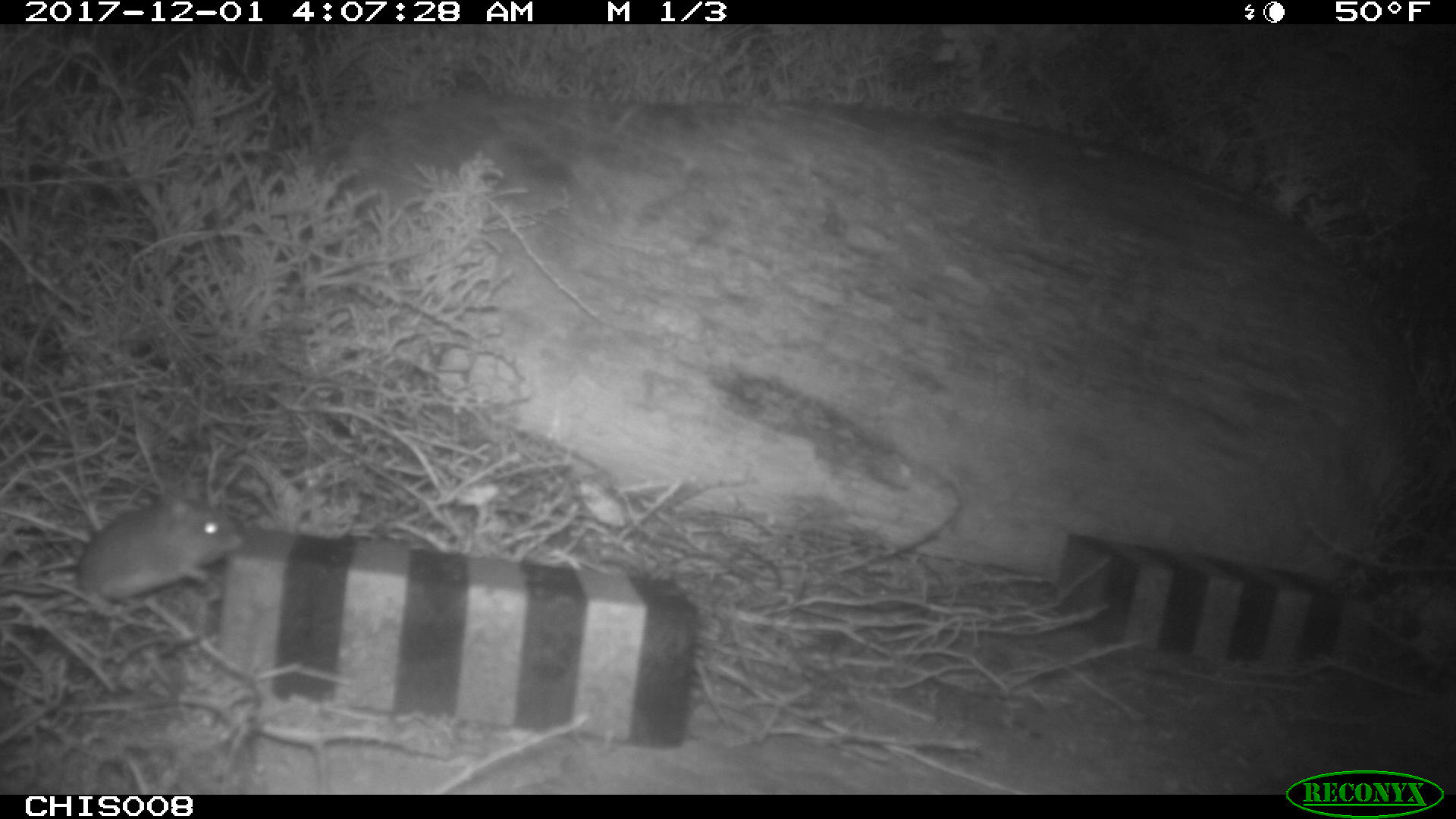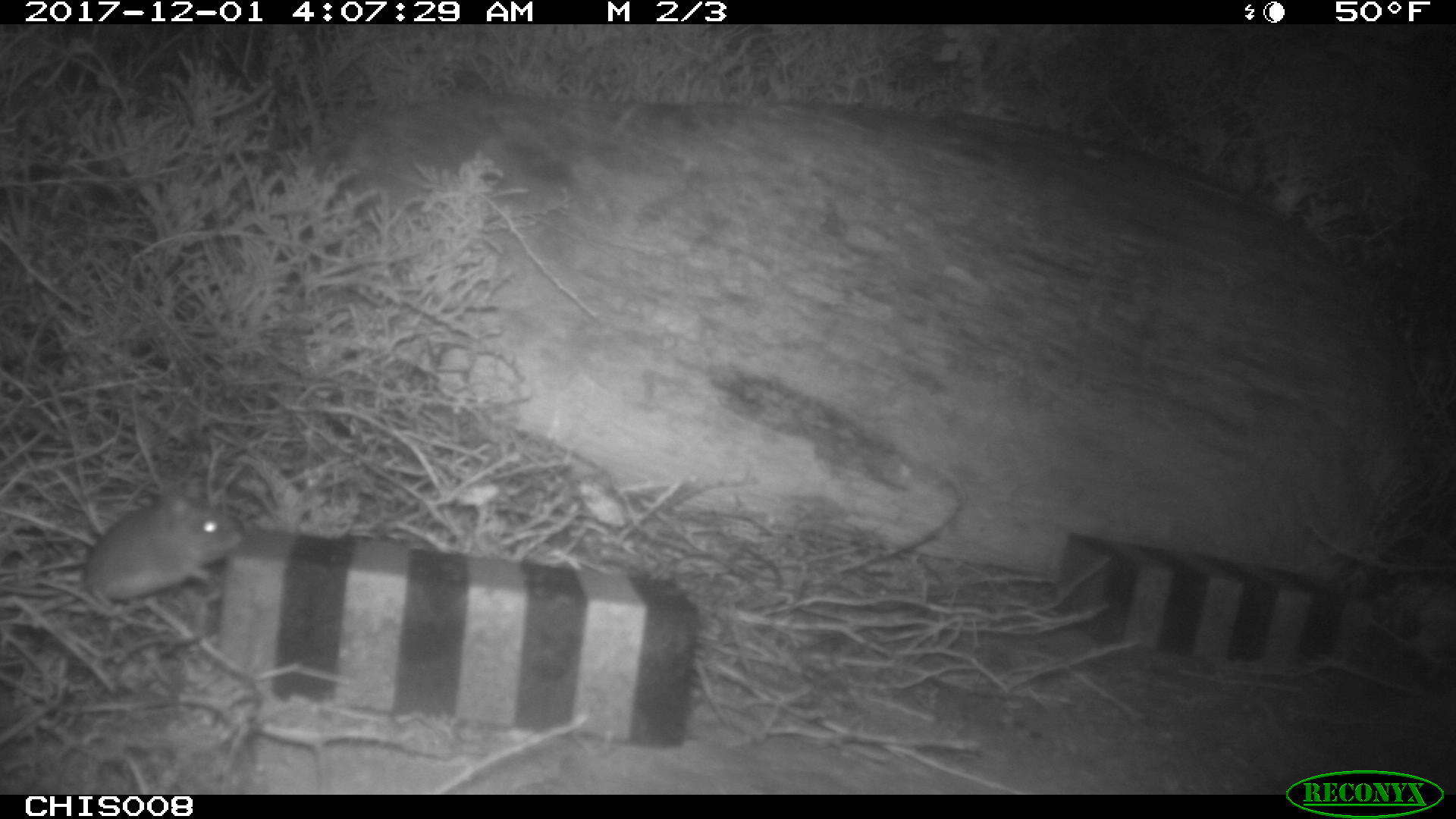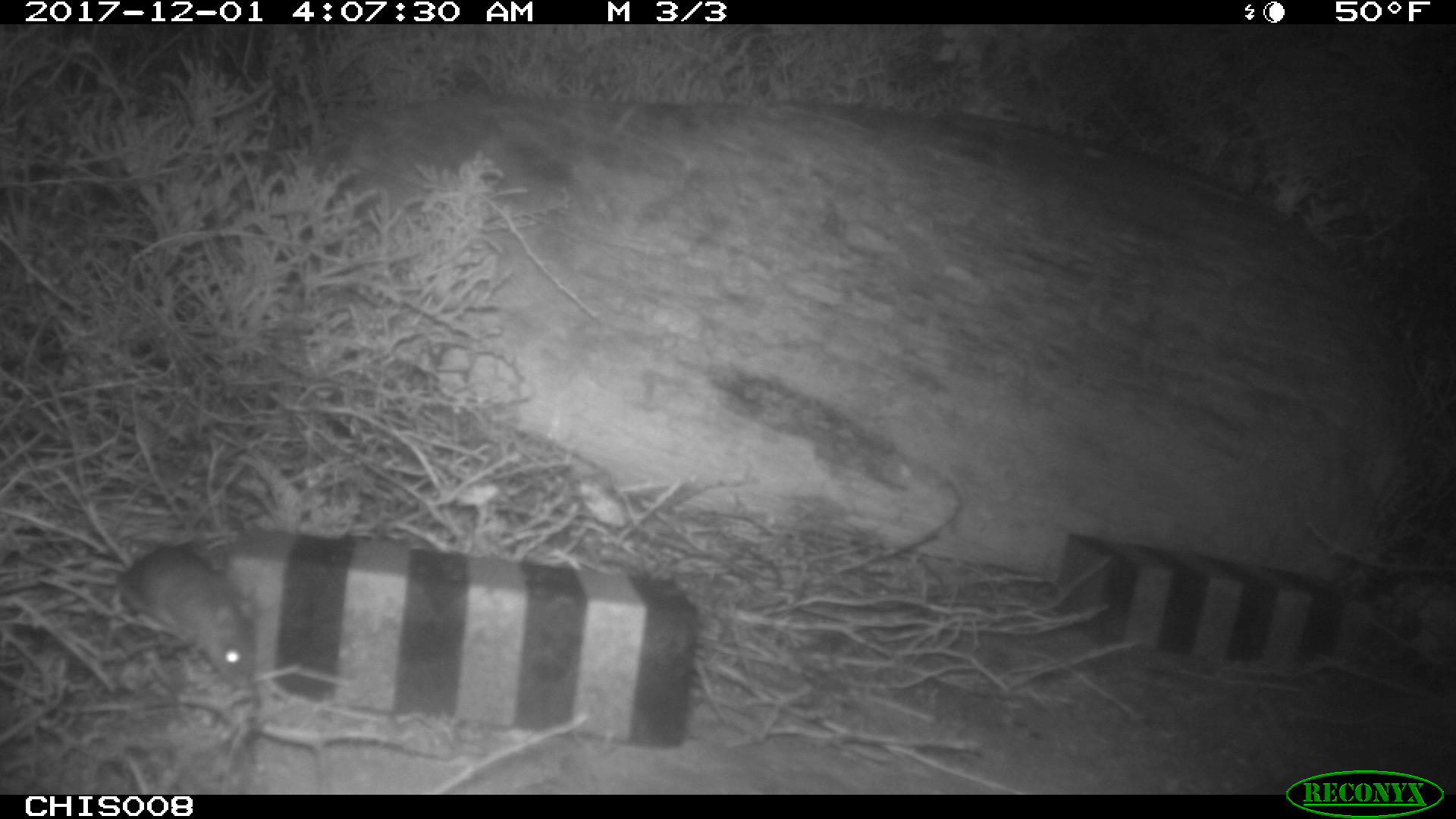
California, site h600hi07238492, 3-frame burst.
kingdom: Animalia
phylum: Chordata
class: Mammalia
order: Rodentia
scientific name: Rodentia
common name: rodent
Rodent (Rodentia).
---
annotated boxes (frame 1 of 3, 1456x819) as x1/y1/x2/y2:
rodent: 0/485/246/600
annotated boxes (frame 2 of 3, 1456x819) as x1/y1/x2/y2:
rodent: 0/491/244/602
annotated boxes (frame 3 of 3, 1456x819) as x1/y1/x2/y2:
rodent: 34/544/256/686